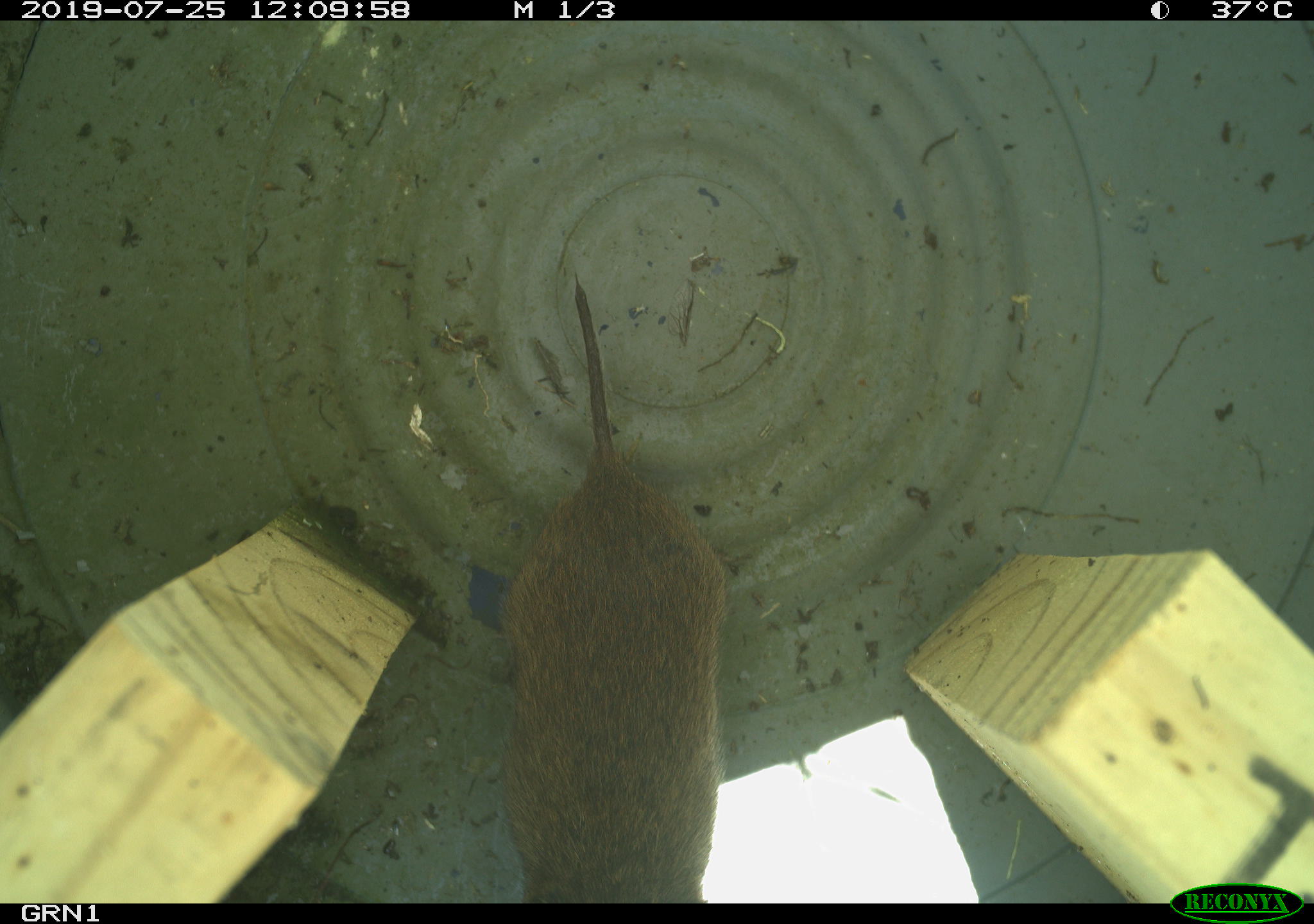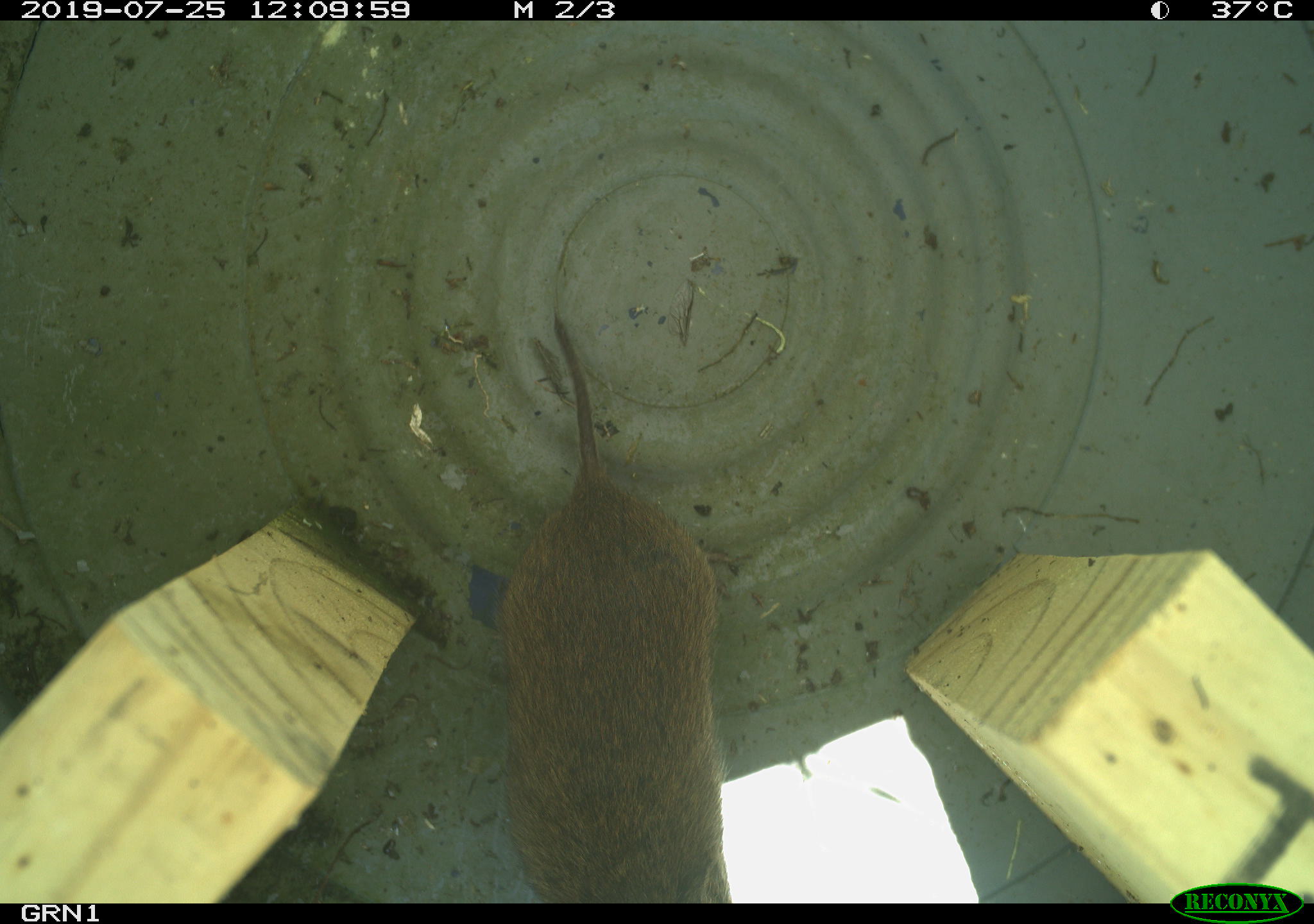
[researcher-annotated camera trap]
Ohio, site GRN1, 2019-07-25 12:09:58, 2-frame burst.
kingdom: Animalia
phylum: Chordata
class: Mammalia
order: Rodentia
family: Cricetidae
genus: Microtus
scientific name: Microtus pennsylvanicus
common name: meadow vole